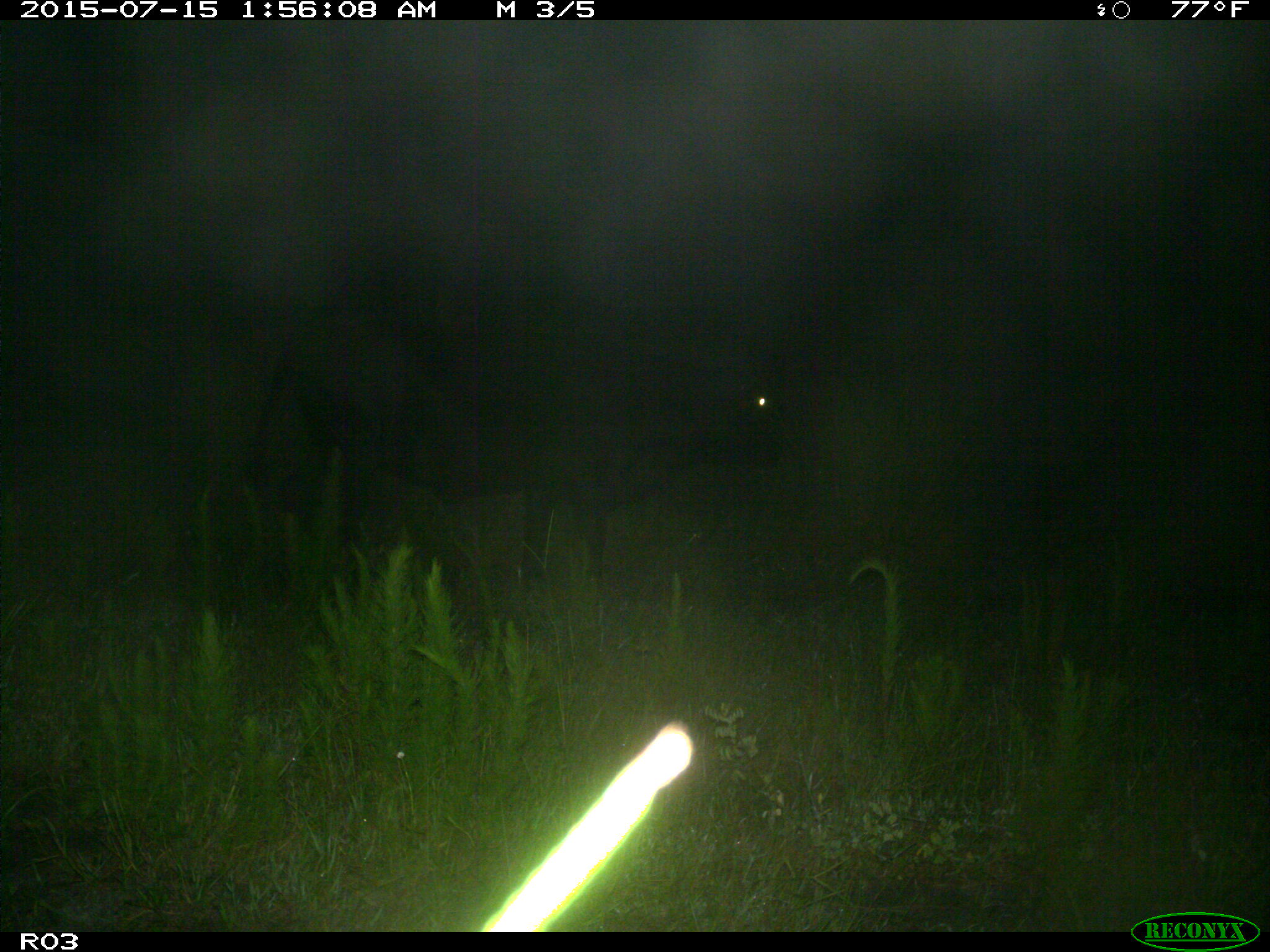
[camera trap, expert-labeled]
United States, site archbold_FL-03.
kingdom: Animalia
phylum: Chordata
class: Mammalia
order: Artiodactyla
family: Bovidae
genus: Bos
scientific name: Bos taurus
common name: domestic cow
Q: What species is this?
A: Bos taurus (domestic cow).